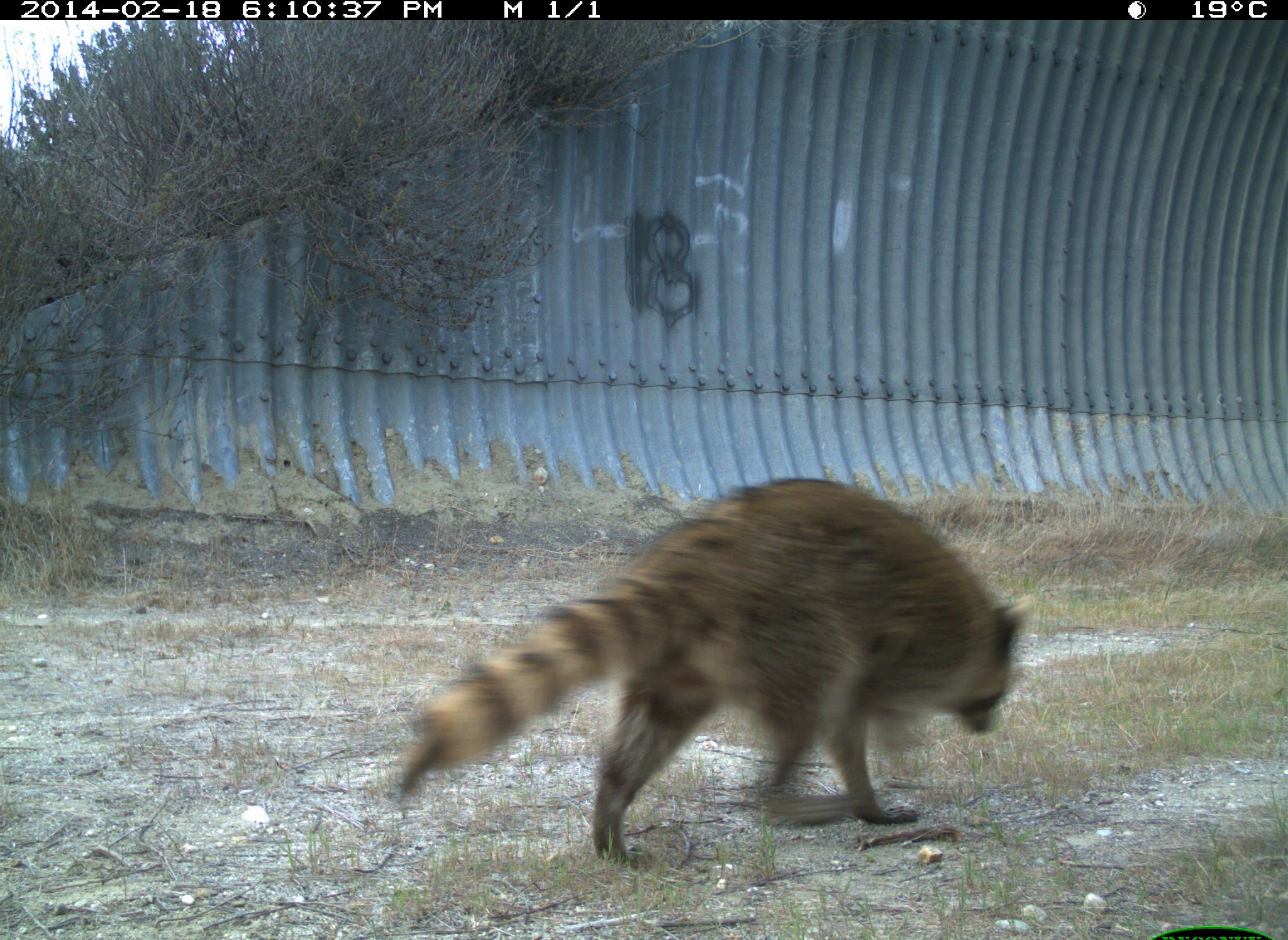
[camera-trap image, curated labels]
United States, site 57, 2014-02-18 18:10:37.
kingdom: Animalia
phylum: Chordata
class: Mammalia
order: Carnivora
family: Procyonidae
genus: Procyon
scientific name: Procyon lotor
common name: raccoon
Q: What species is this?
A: Raccoon (Procyon lotor).